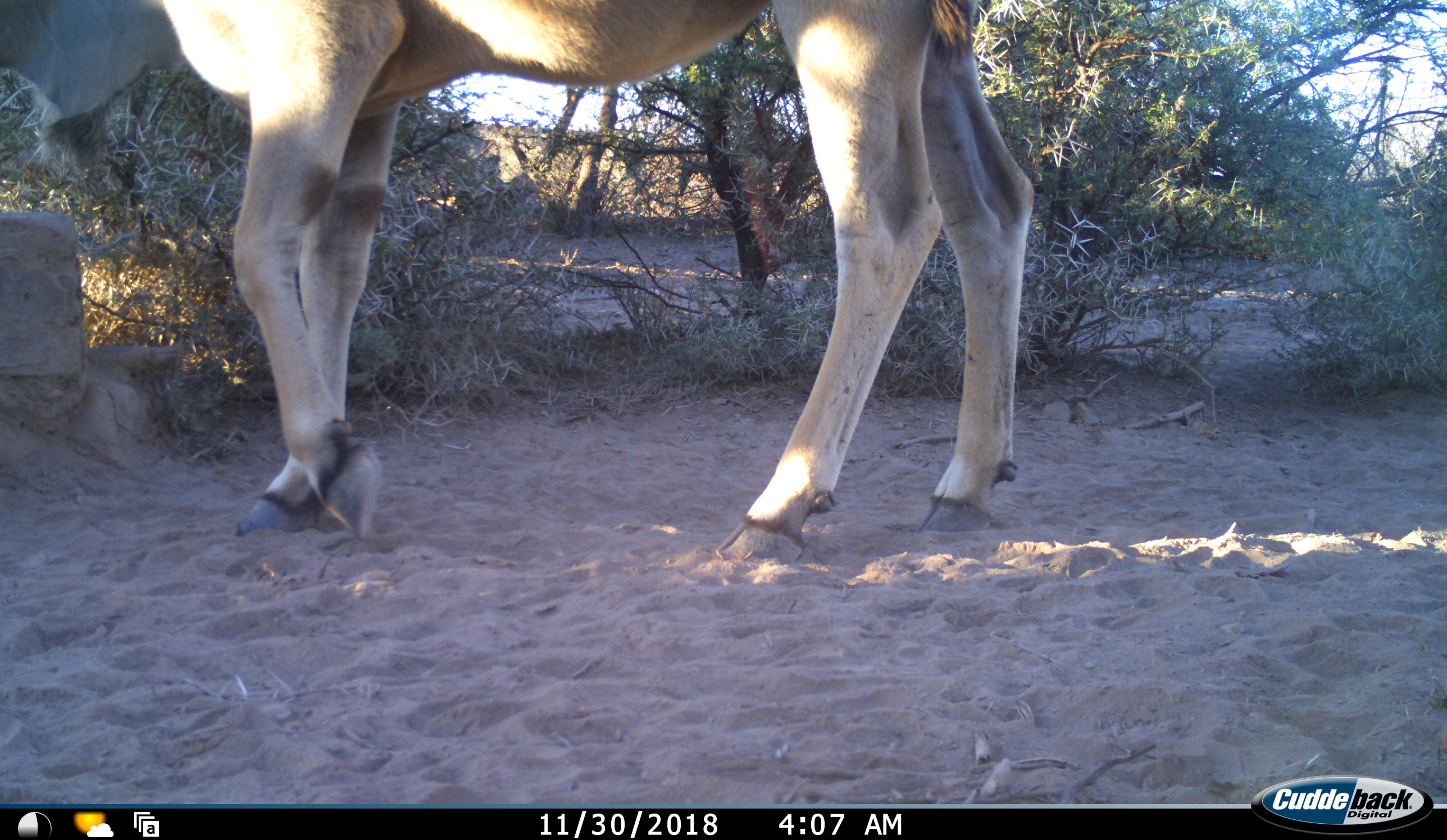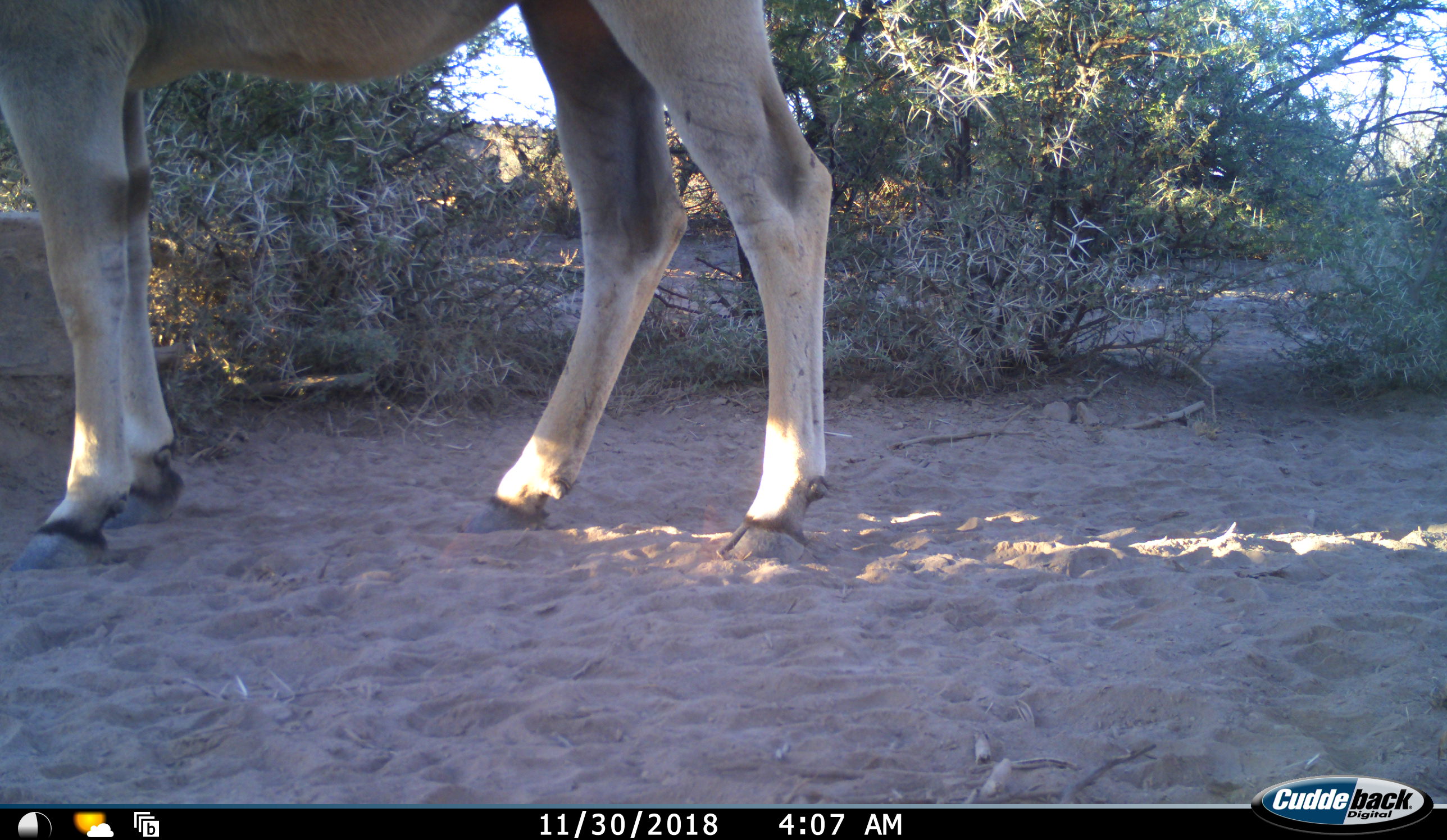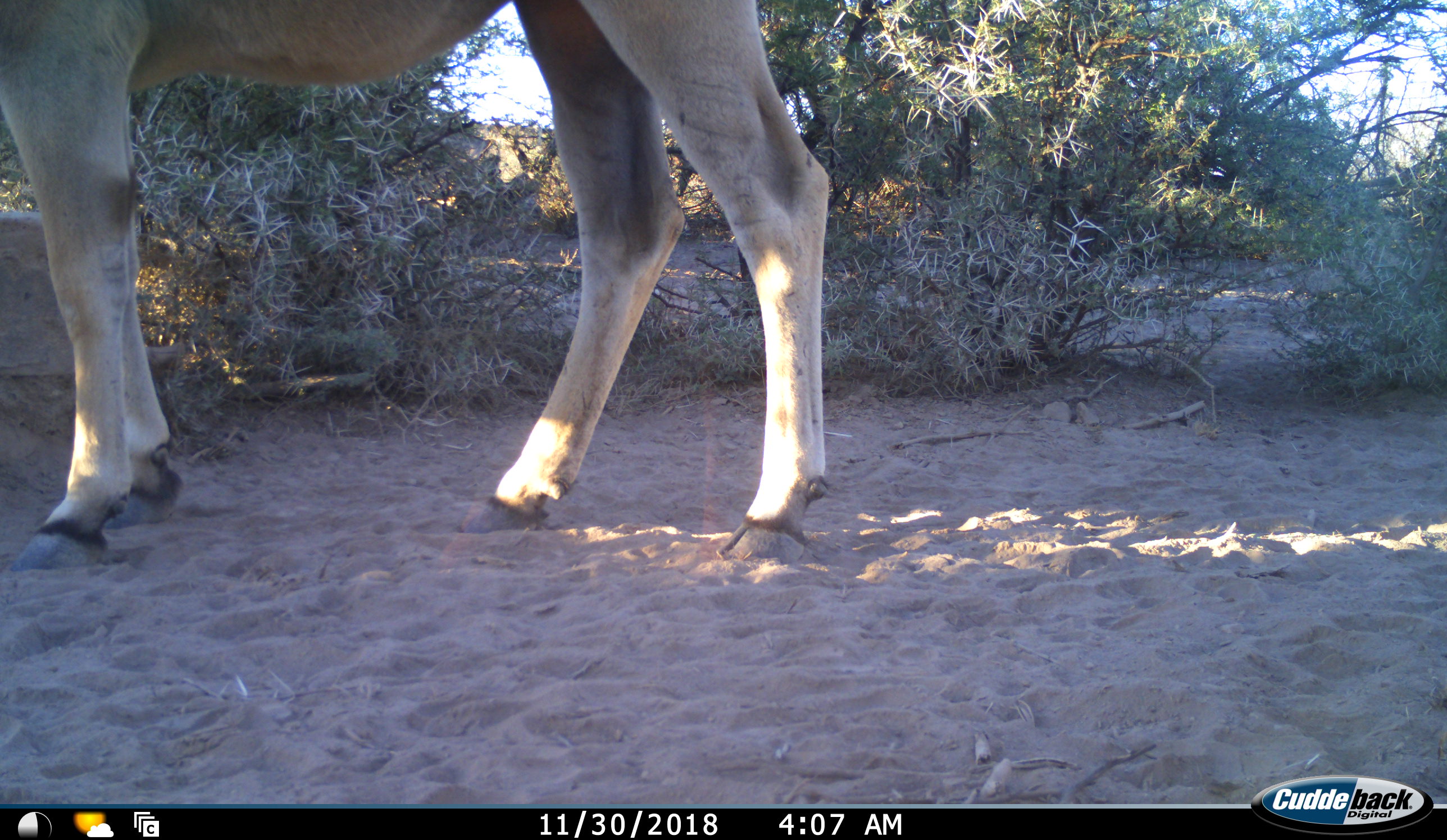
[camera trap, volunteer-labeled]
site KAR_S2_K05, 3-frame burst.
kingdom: Animalia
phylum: Chordata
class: Mammalia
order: Artiodactyla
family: Bovidae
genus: Tragelaphus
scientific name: Tragelaphus oryx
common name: eland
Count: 1.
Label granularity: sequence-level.